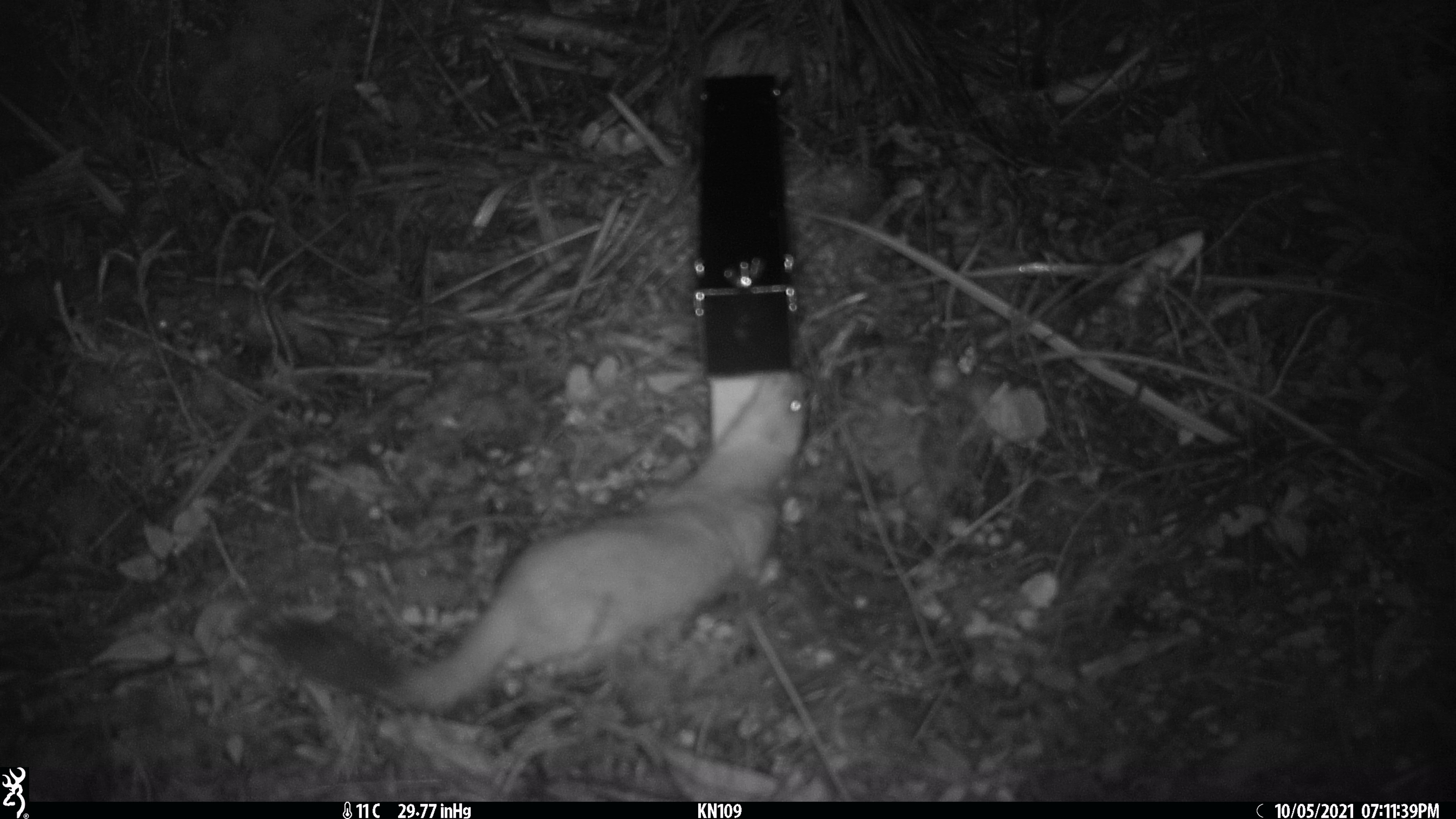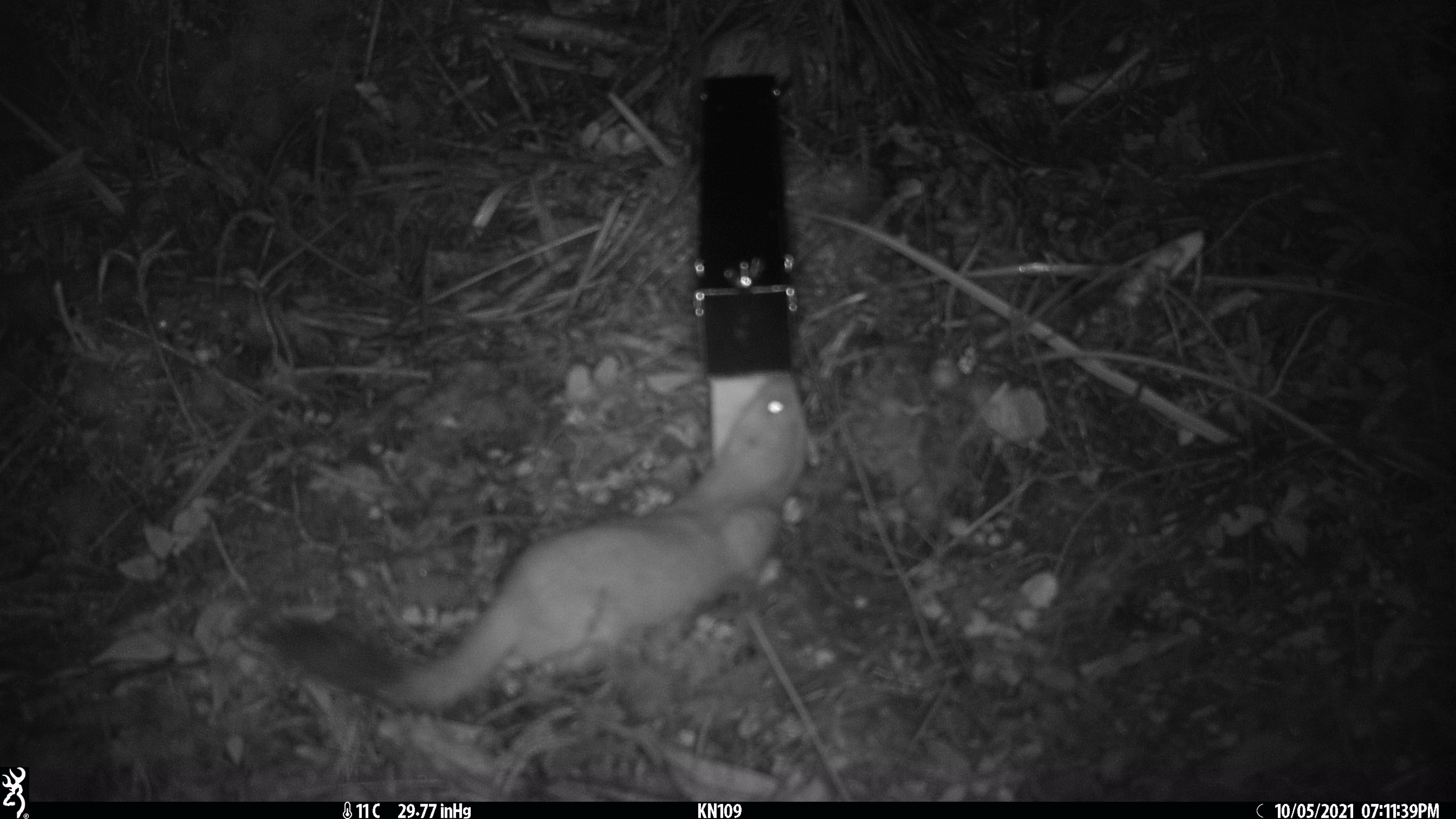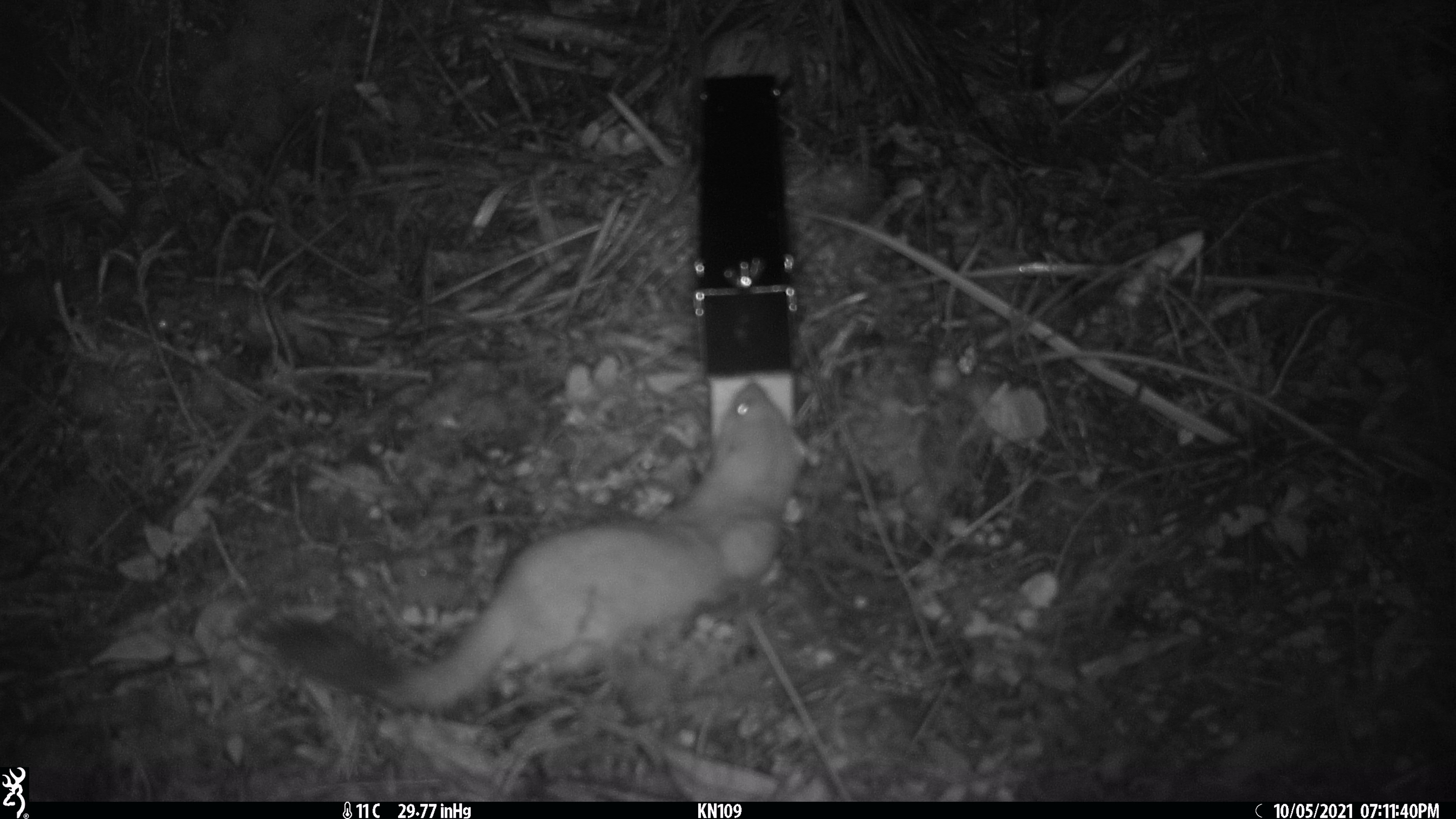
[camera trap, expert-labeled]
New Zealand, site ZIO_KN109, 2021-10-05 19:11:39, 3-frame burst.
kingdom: Animalia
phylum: Chordata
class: Mammalia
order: Carnivora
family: Mustelidae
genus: Mustela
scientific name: Mustela erminea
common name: stoat